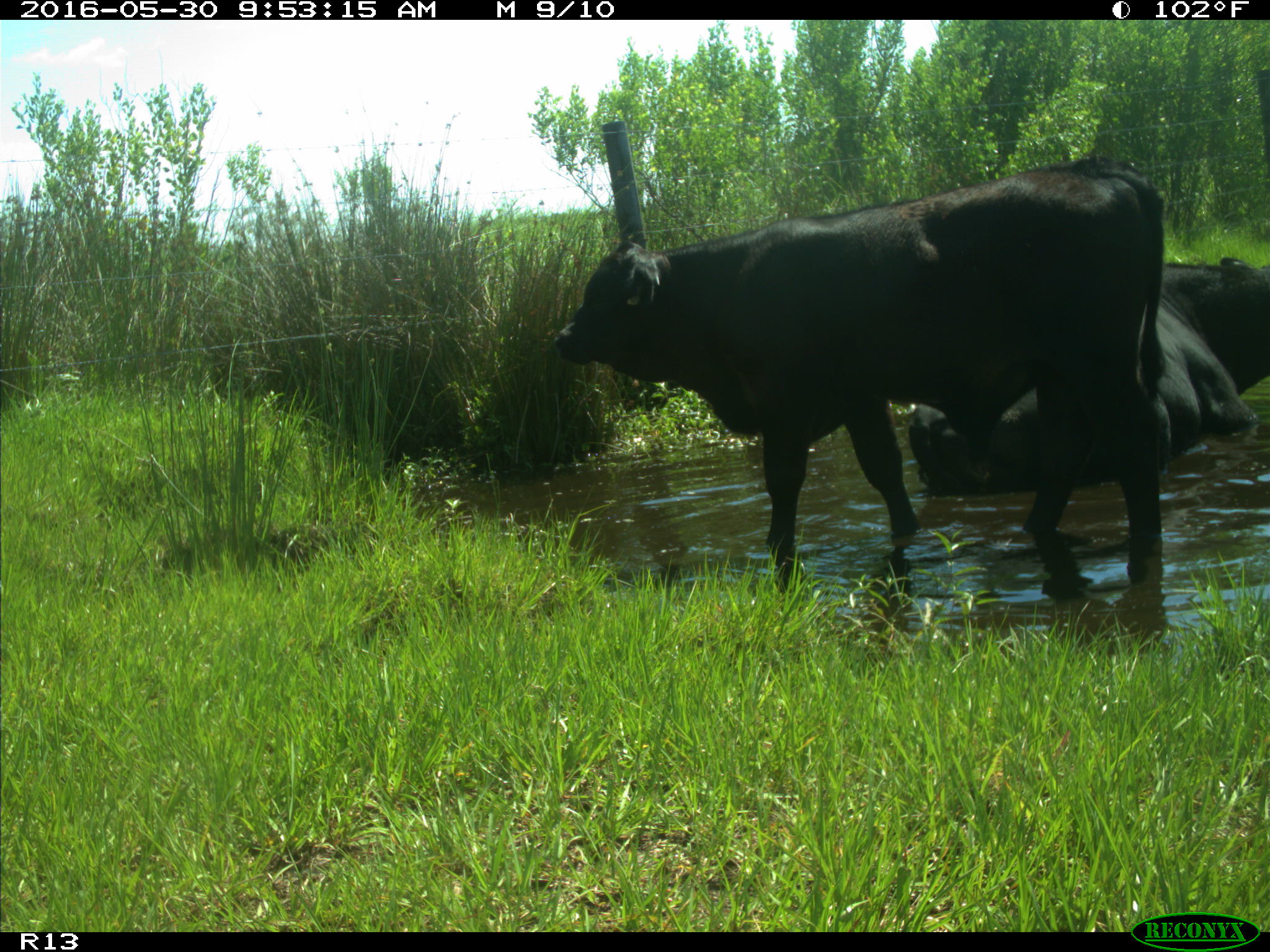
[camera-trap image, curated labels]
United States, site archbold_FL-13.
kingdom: Animalia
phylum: Chordata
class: Mammalia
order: Artiodactyla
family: Bovidae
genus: Bos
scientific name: Bos taurus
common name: domestic cow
Bos taurus (domestic cow).